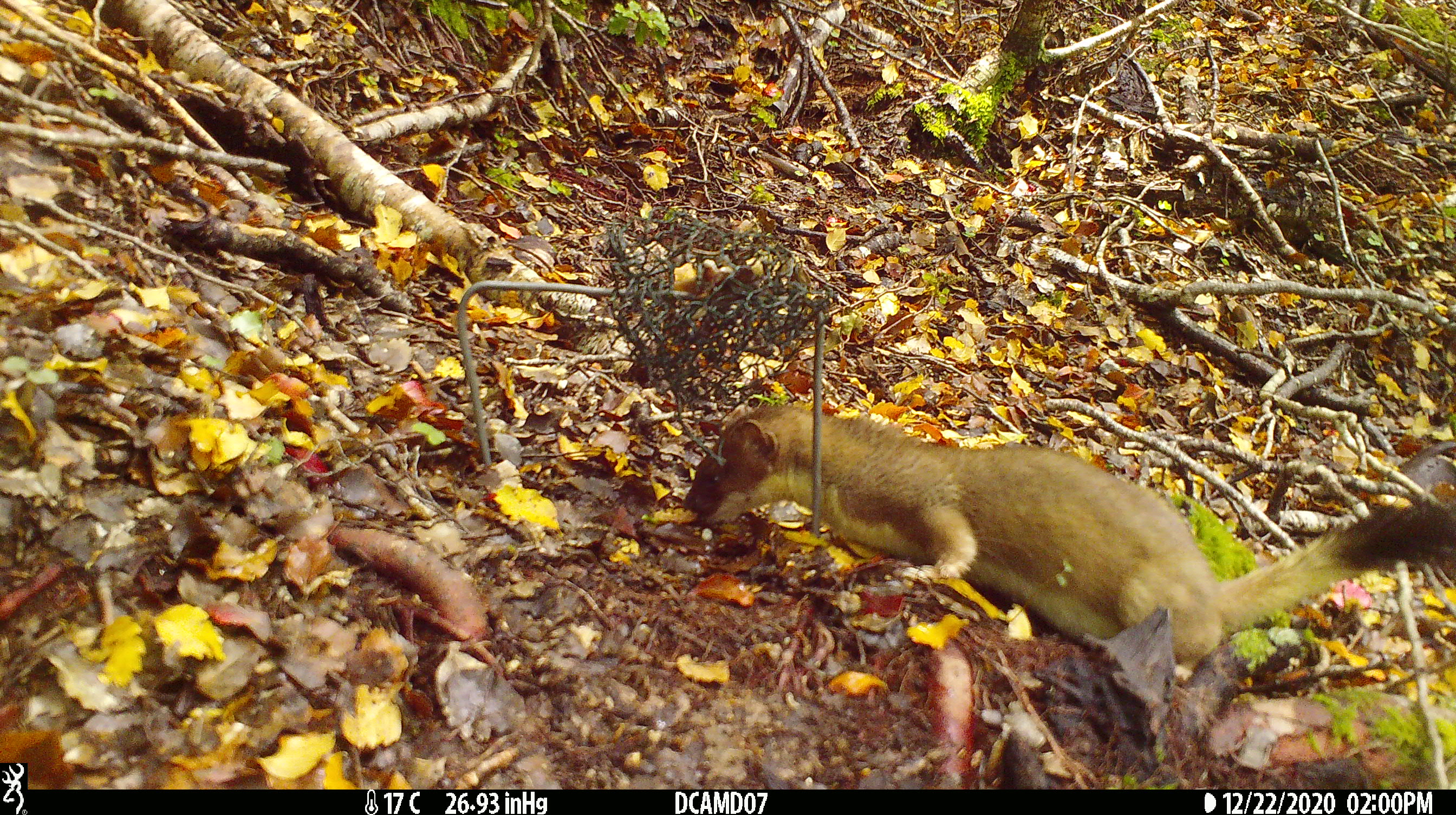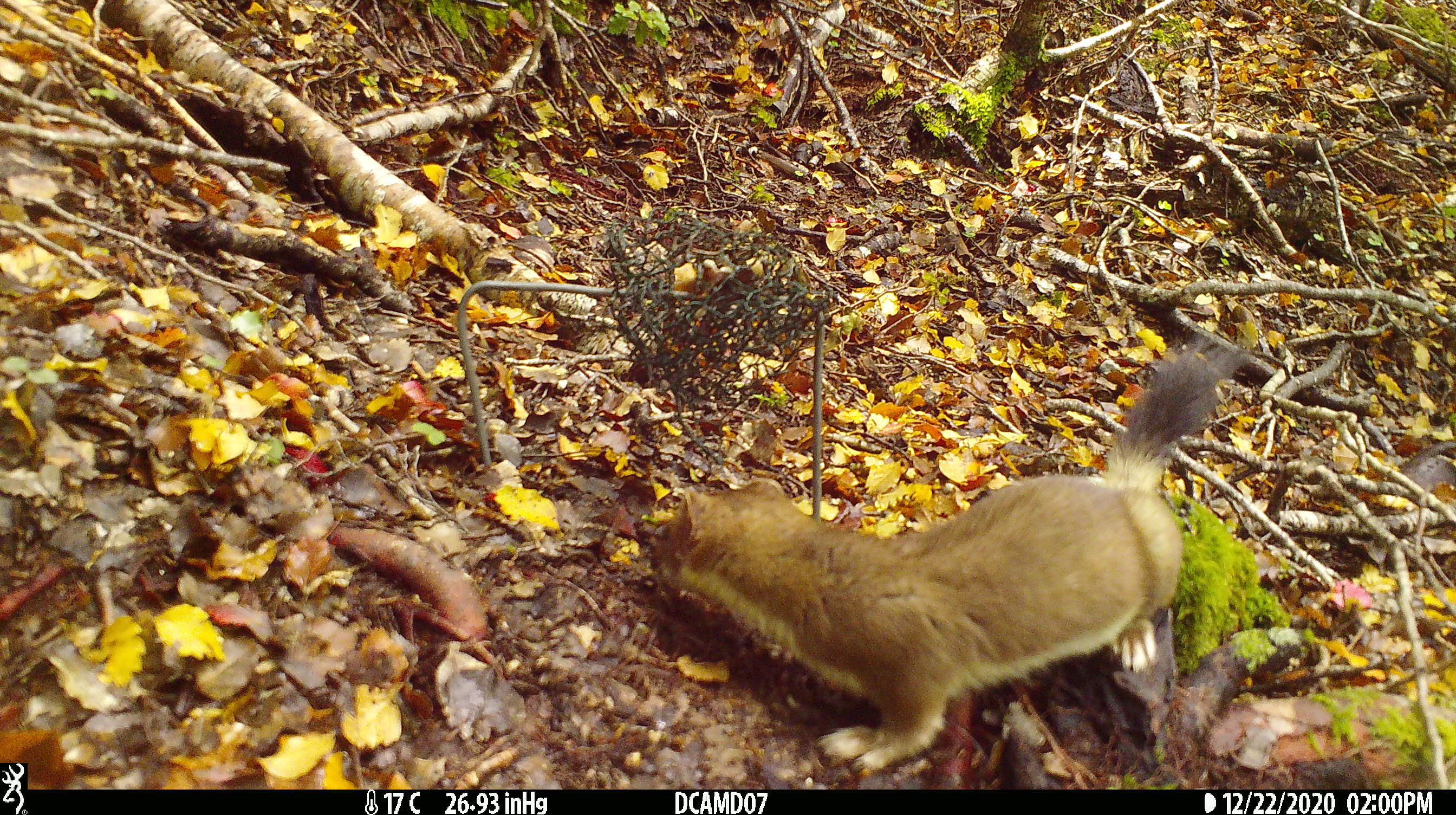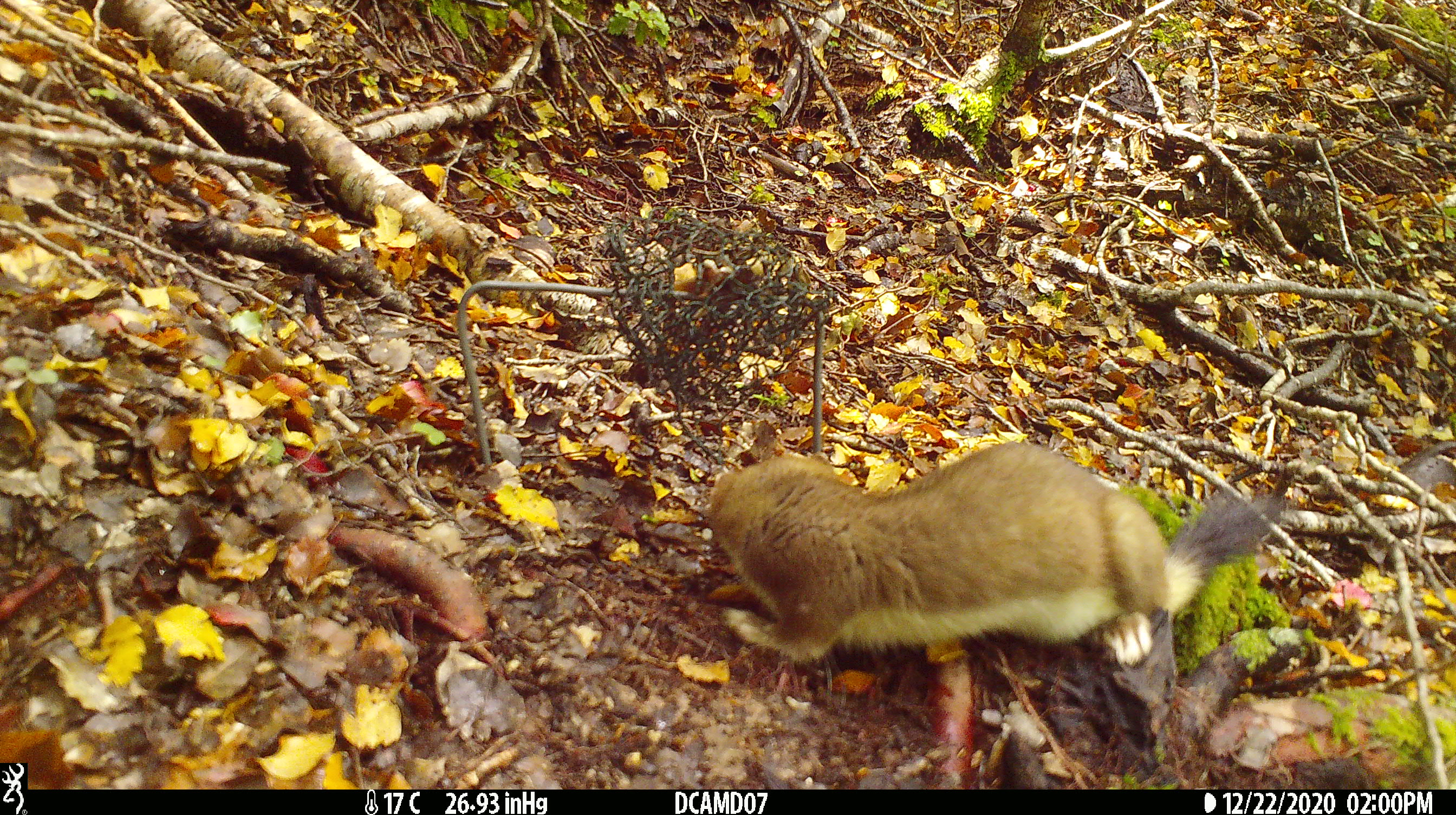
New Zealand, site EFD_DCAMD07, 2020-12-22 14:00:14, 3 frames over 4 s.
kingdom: Animalia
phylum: Chordata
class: Mammalia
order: Carnivora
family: Mustelidae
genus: Mustela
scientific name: Mustela erminea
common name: stoat